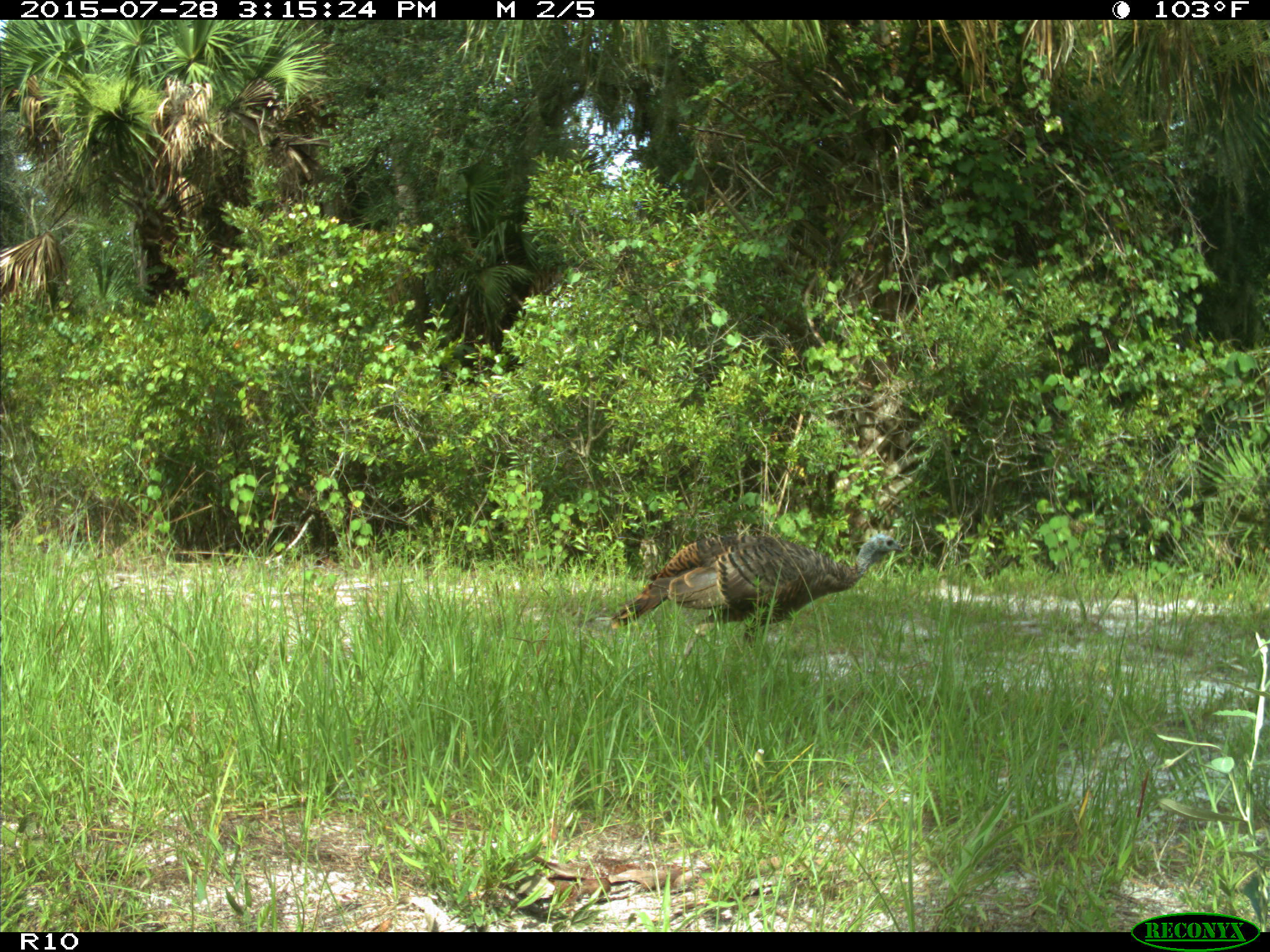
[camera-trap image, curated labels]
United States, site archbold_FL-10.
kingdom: Animalia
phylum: Chordata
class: Aves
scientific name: Aves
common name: birds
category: unidentified bird